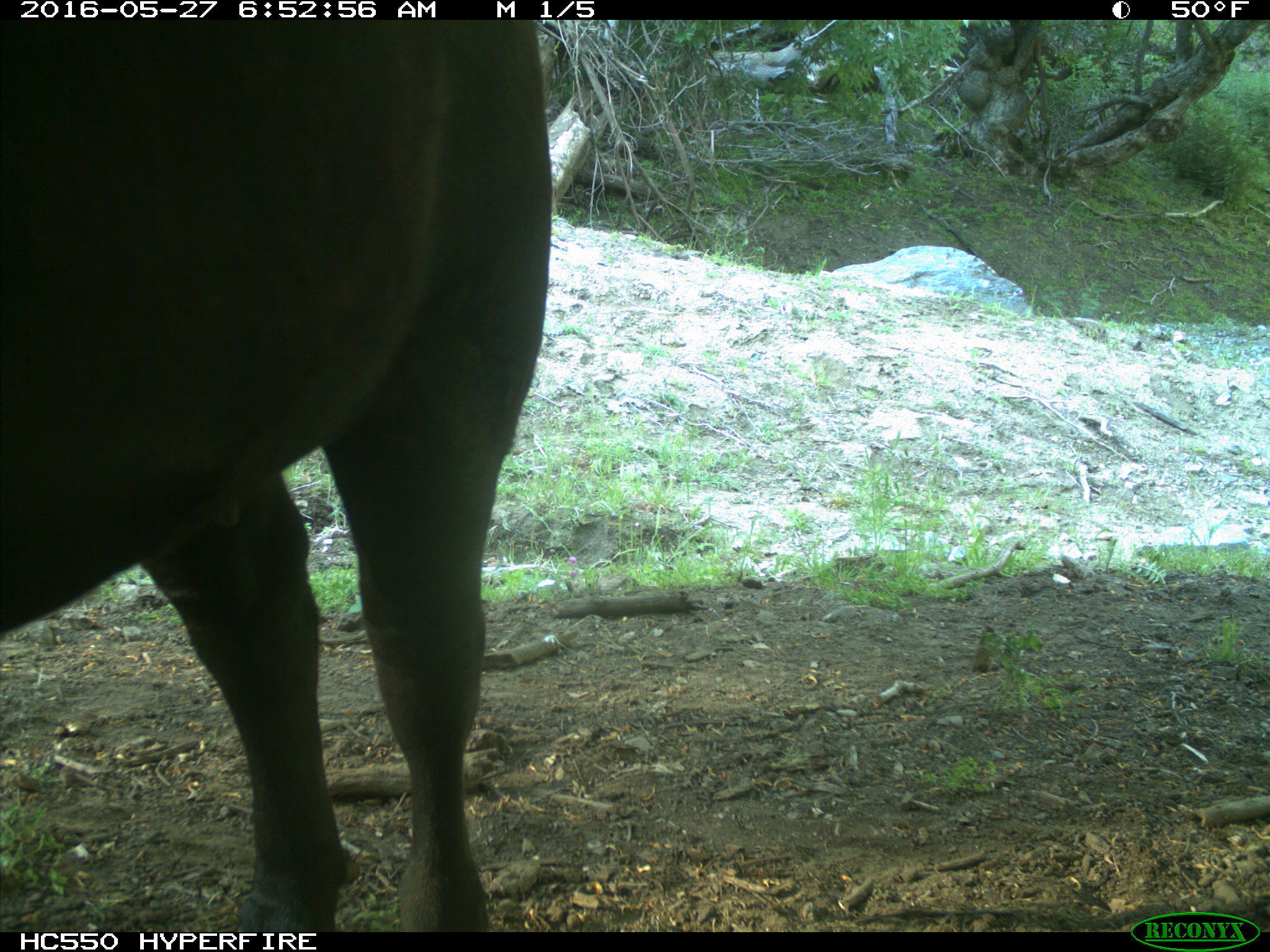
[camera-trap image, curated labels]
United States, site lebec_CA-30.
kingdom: Animalia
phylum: Chordata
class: Mammalia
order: Artiodactyla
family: Bovidae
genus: Bos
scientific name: Bos taurus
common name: domestic cow